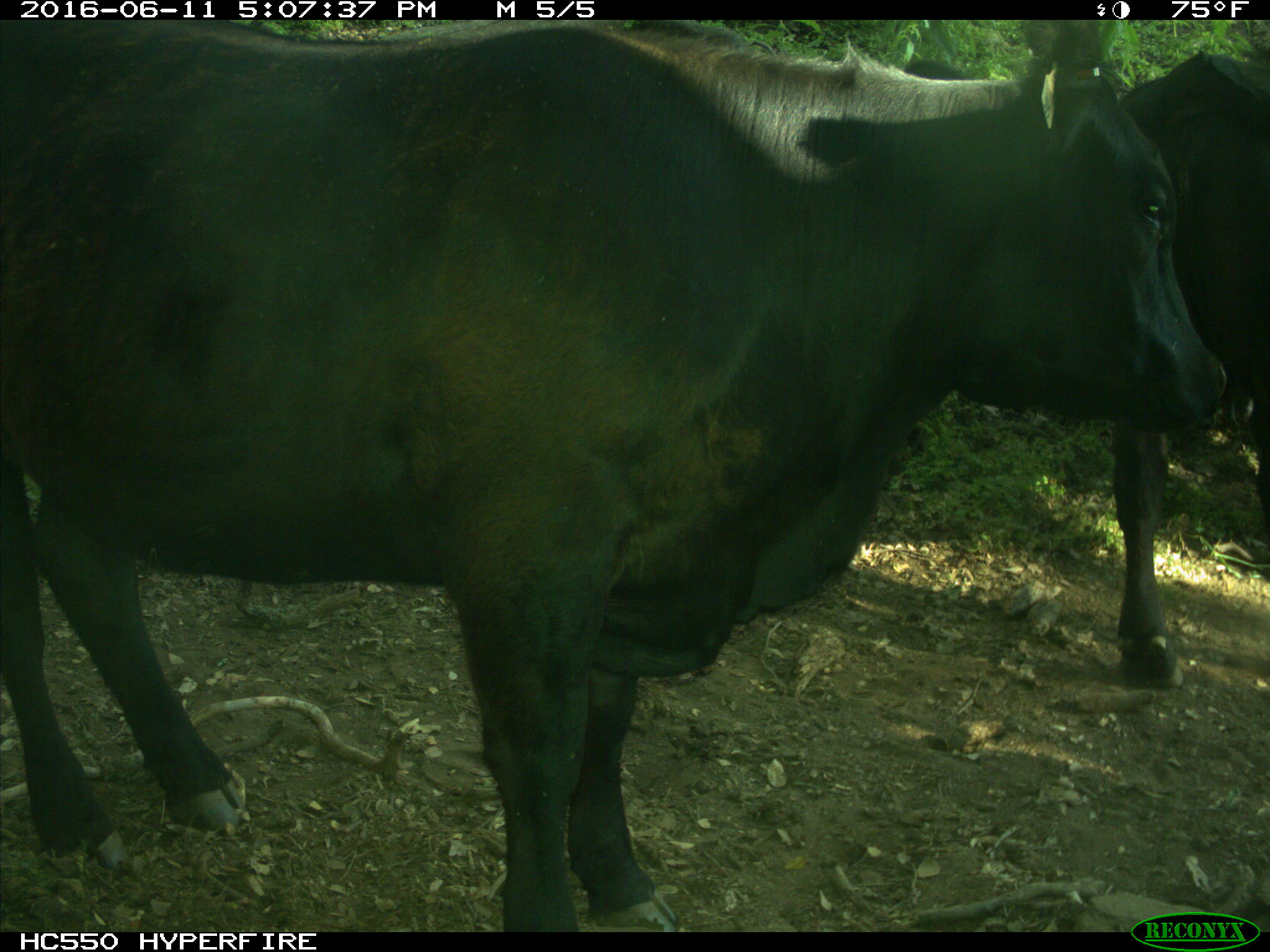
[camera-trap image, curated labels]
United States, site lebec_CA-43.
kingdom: Animalia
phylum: Chordata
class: Mammalia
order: Artiodactyla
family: Bovidae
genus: Bos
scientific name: Bos taurus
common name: domestic cow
Bos taurus (domestic cow).